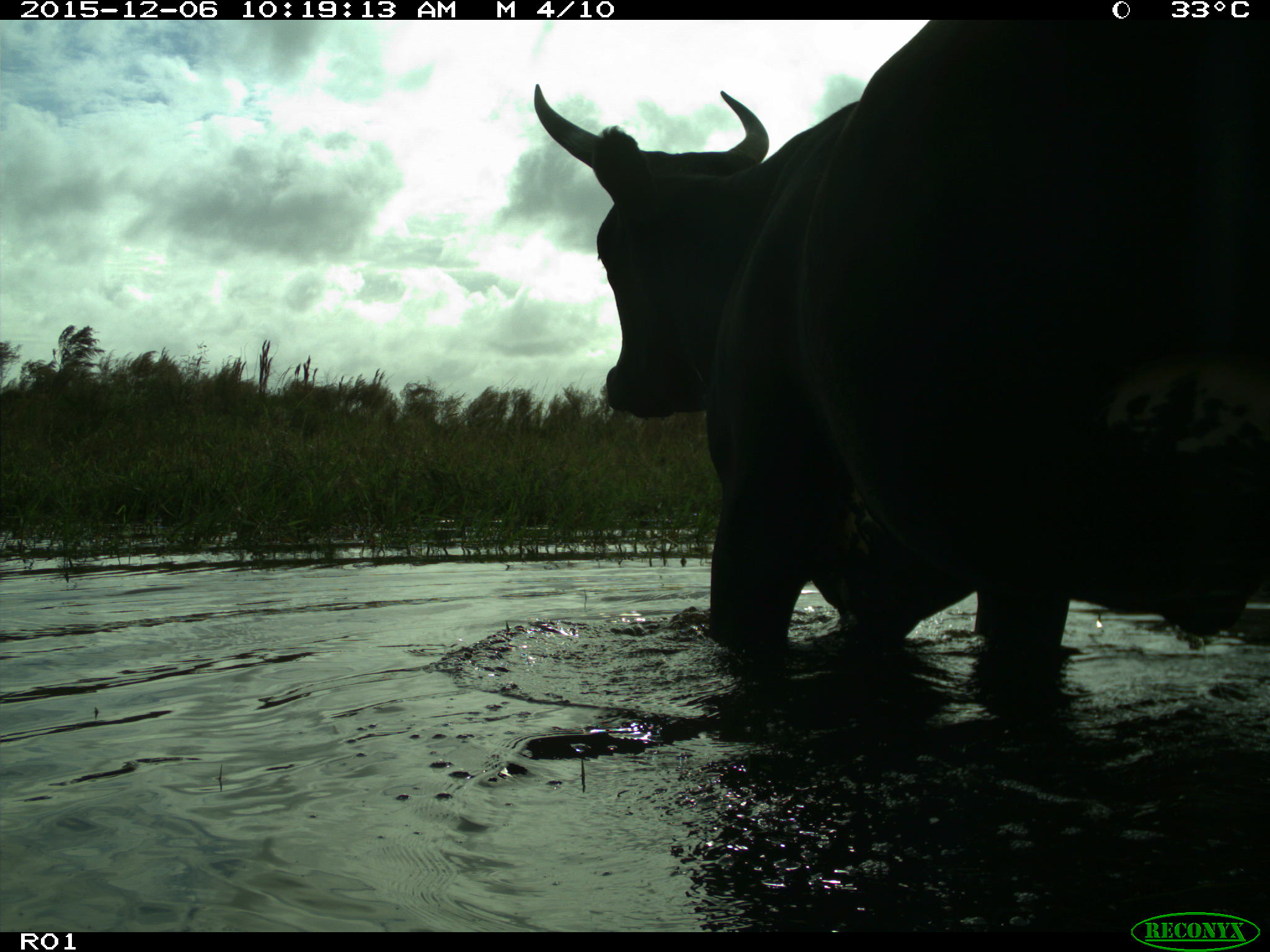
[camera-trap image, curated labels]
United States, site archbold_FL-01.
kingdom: Animalia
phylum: Chordata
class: Mammalia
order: Artiodactyla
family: Bovidae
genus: Bos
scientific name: Bos taurus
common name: domestic cow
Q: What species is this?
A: Bos taurus (domestic cow).